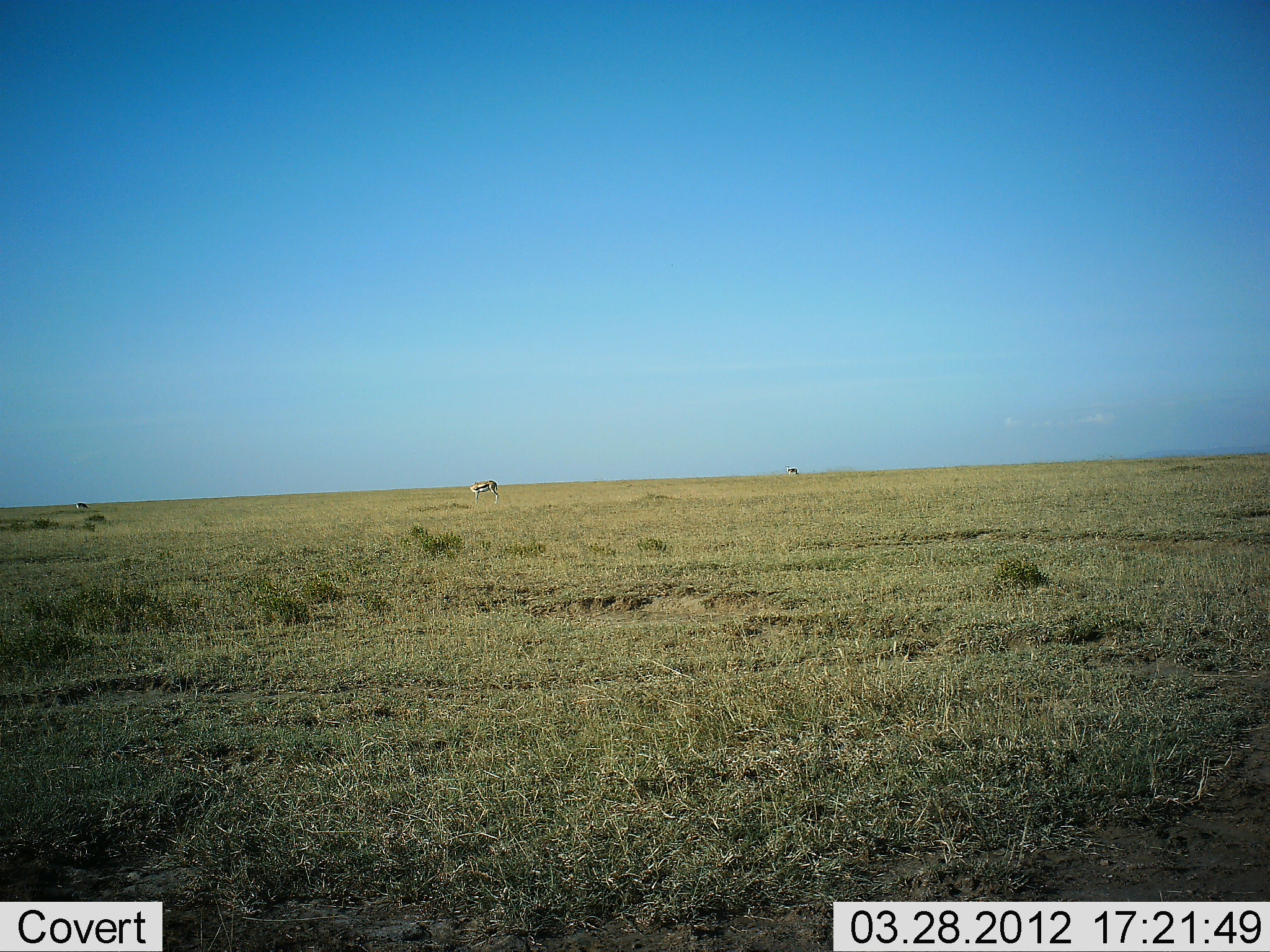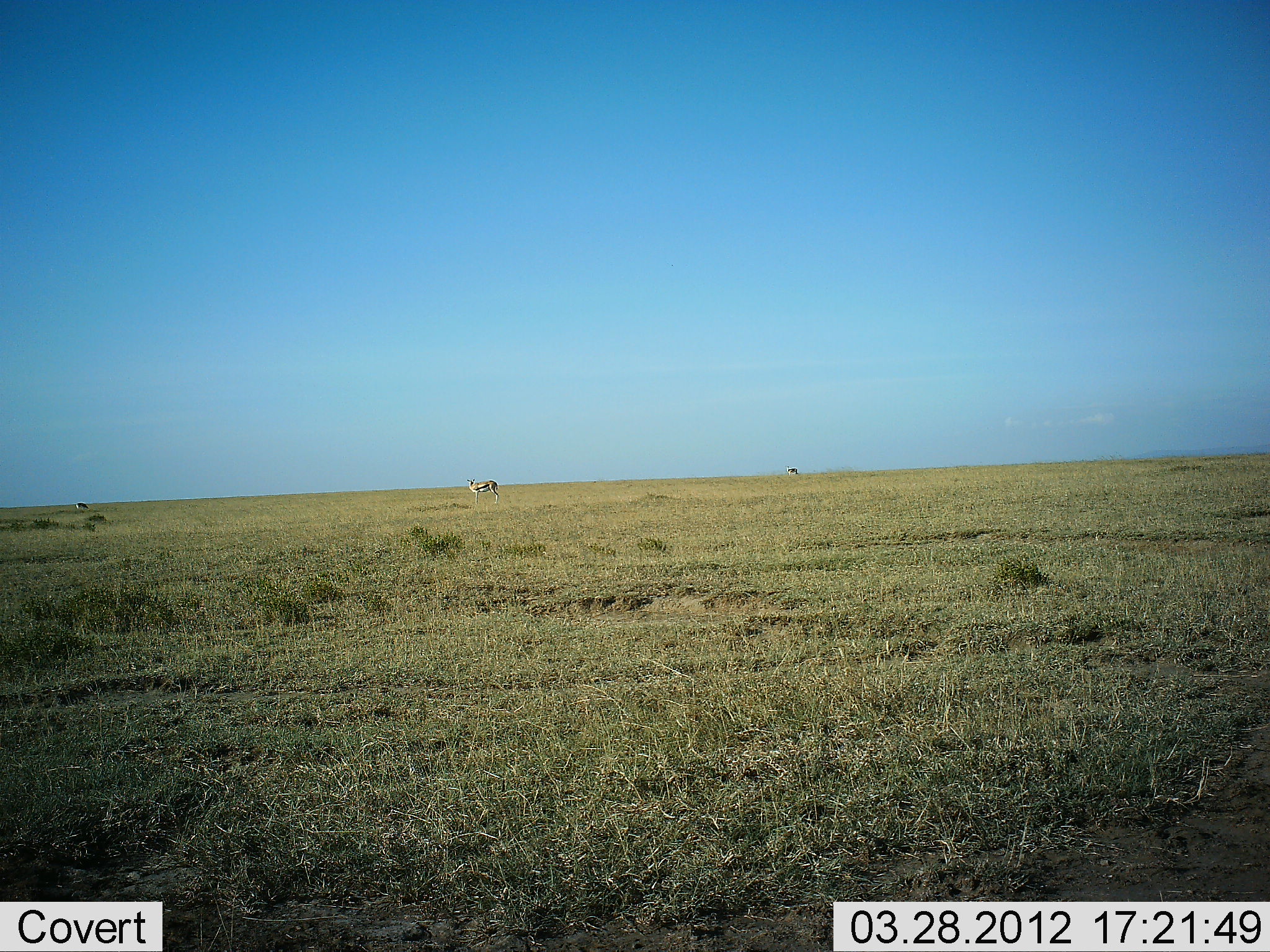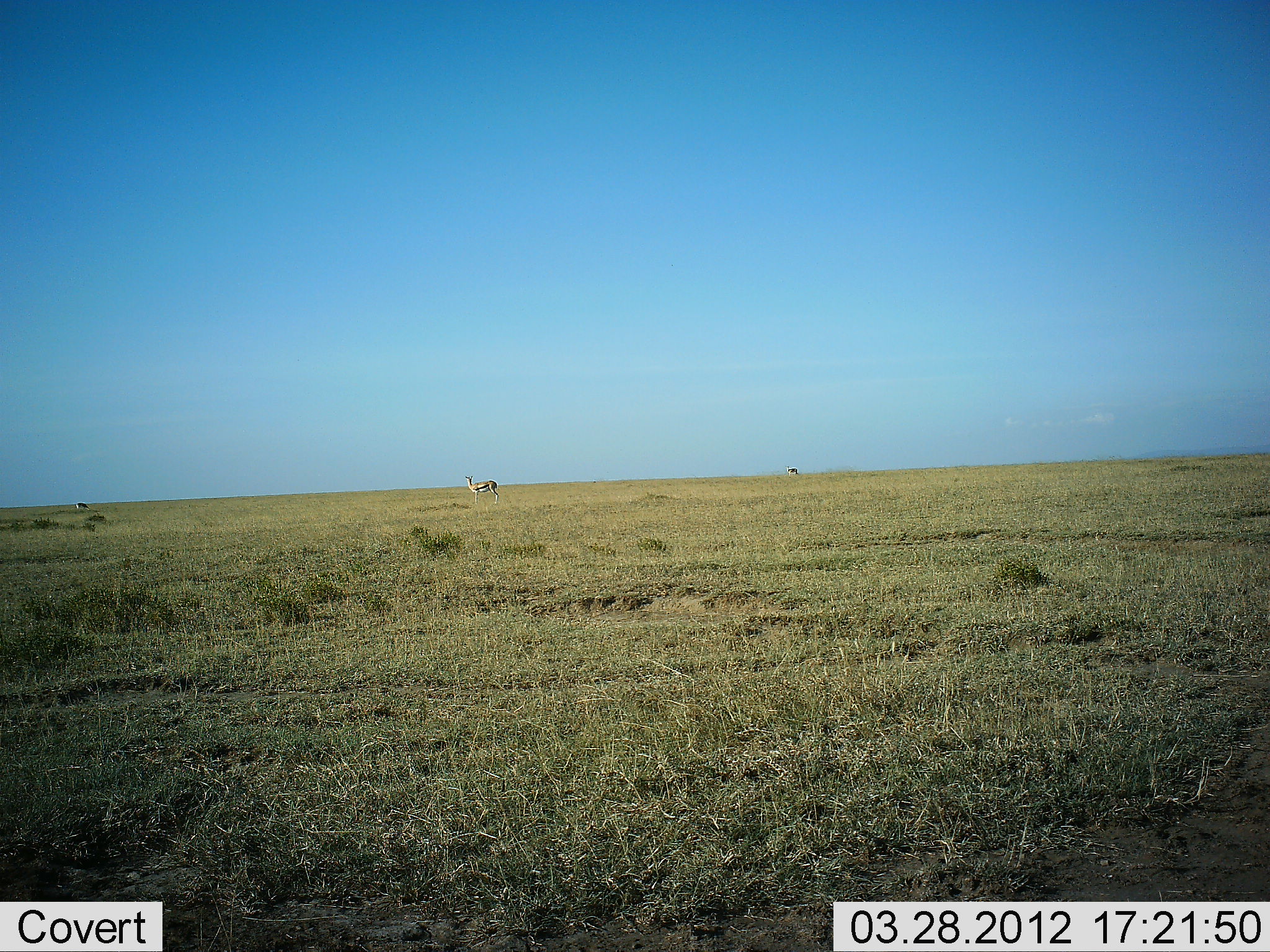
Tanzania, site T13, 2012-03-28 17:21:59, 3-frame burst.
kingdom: Animalia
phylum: Chordata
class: Mammalia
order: Artiodactyla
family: Bovidae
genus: Eudorcas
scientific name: Eudorcas thomsonii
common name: thomson's gazelle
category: gazellethomsons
Gazellethomsons (thomson's gazelle) (Eudorcas thomsonii), count 3. Behavior (volunteer vote fractions): standing 60%, resting 0%, moving 0%, interacting 0%. Young present (vote fraction): 0%. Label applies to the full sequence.